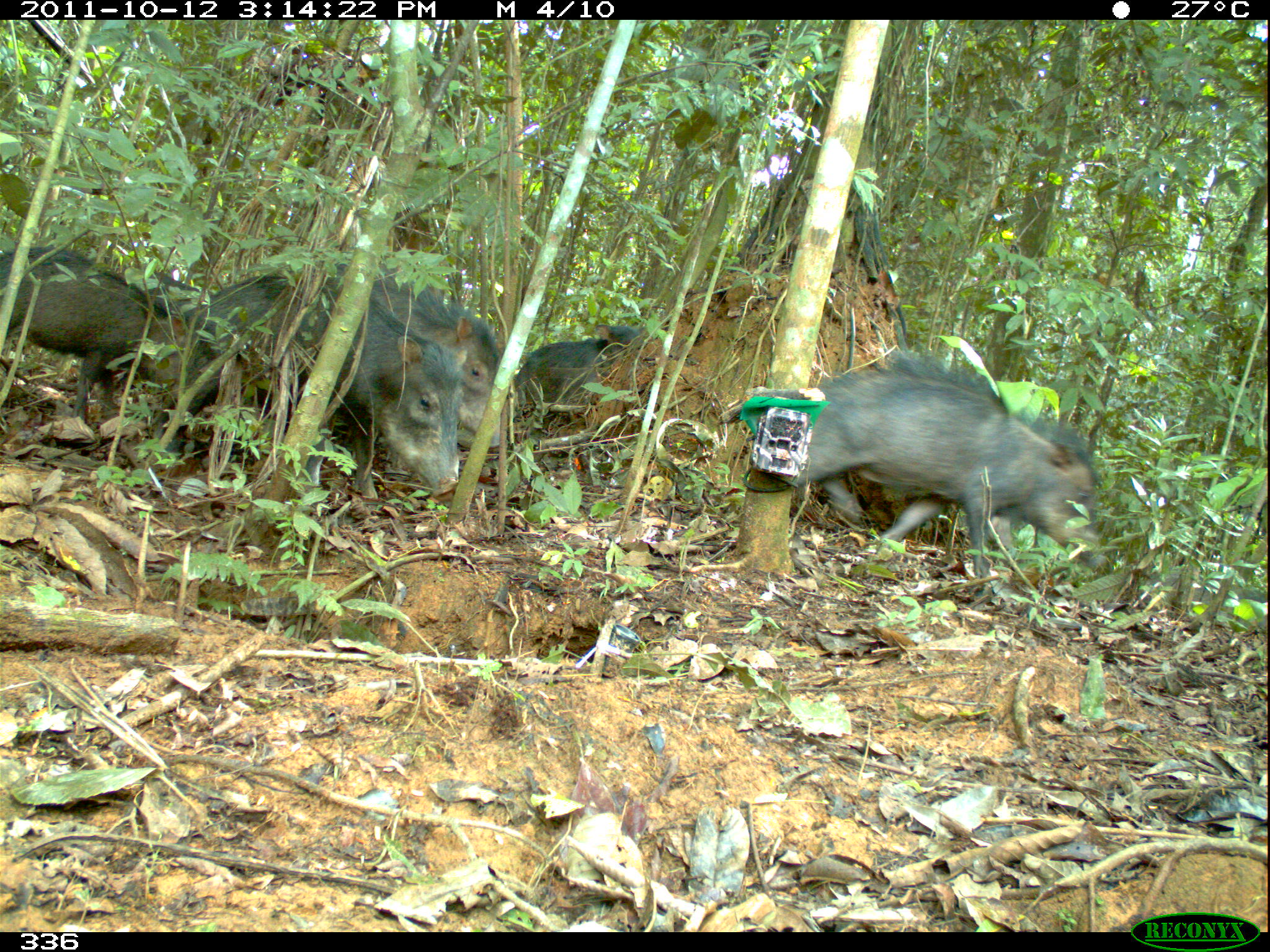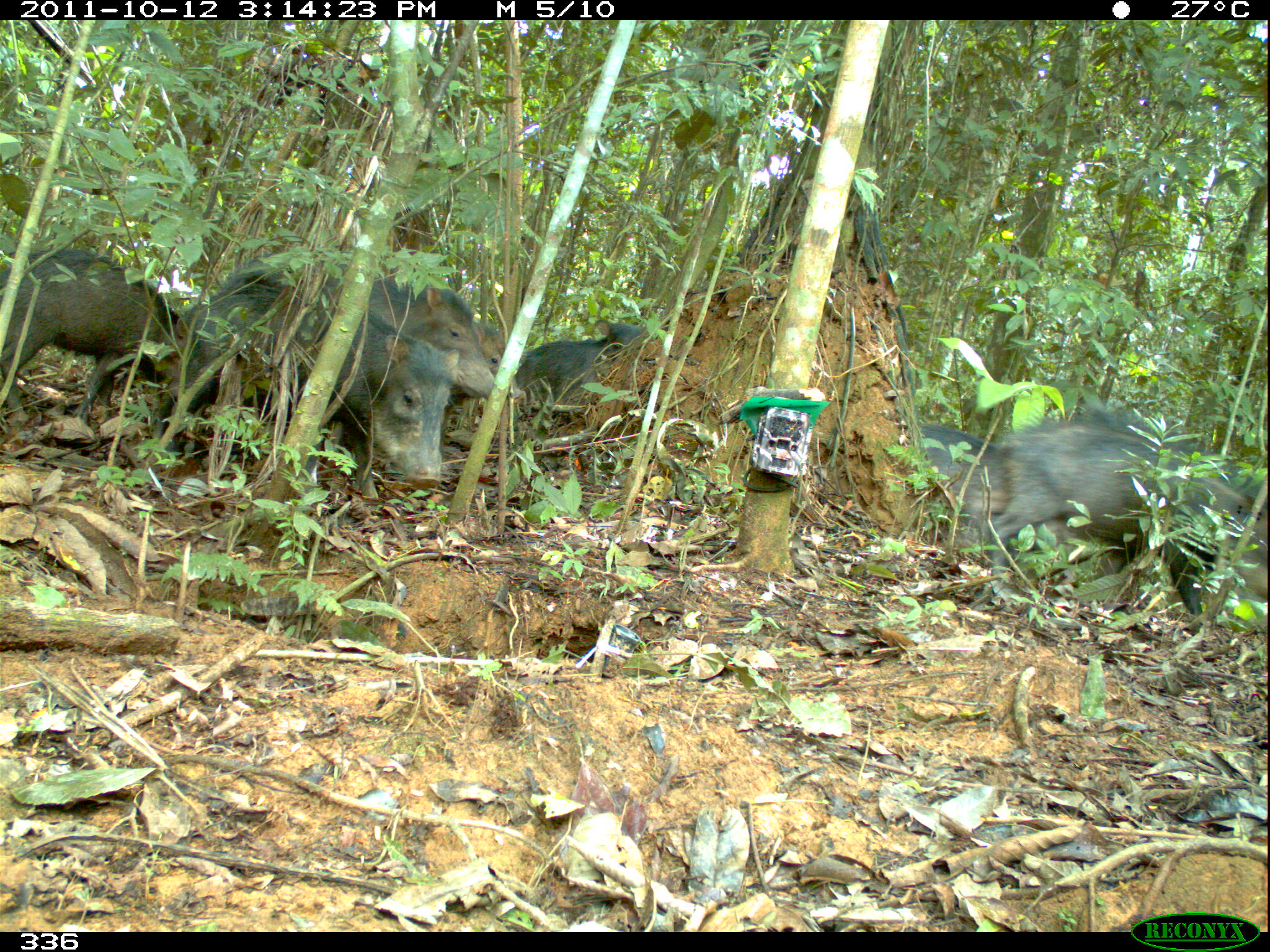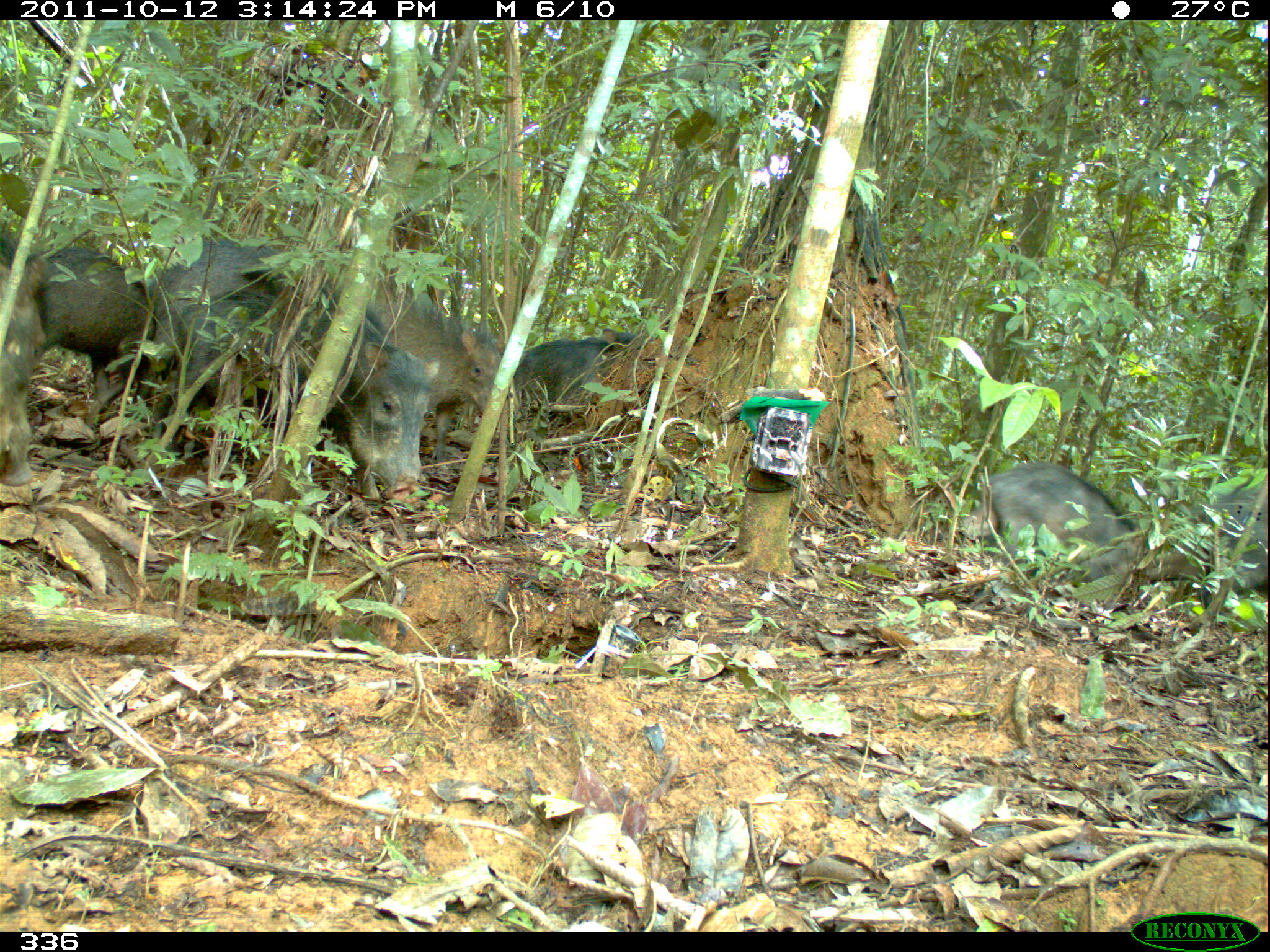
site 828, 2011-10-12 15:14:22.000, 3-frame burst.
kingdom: Animalia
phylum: Chordata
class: Mammalia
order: Artiodactyla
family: Tayassuidae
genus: Tayassu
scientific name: Tayassu pecari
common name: white-lipped peccary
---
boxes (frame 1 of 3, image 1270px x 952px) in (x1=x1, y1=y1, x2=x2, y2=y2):
tayassu pecari: (x1=801, y1=354, x2=1106, y2=599); (x1=151, y1=274, x2=458, y2=499); (x1=240, y1=252, x2=502, y2=489); (x1=1, y1=244, x2=203, y2=425); (x1=94, y1=270, x2=211, y2=419); (x1=514, y1=323, x2=645, y2=417); (x1=1137, y1=562, x2=1268, y2=628)